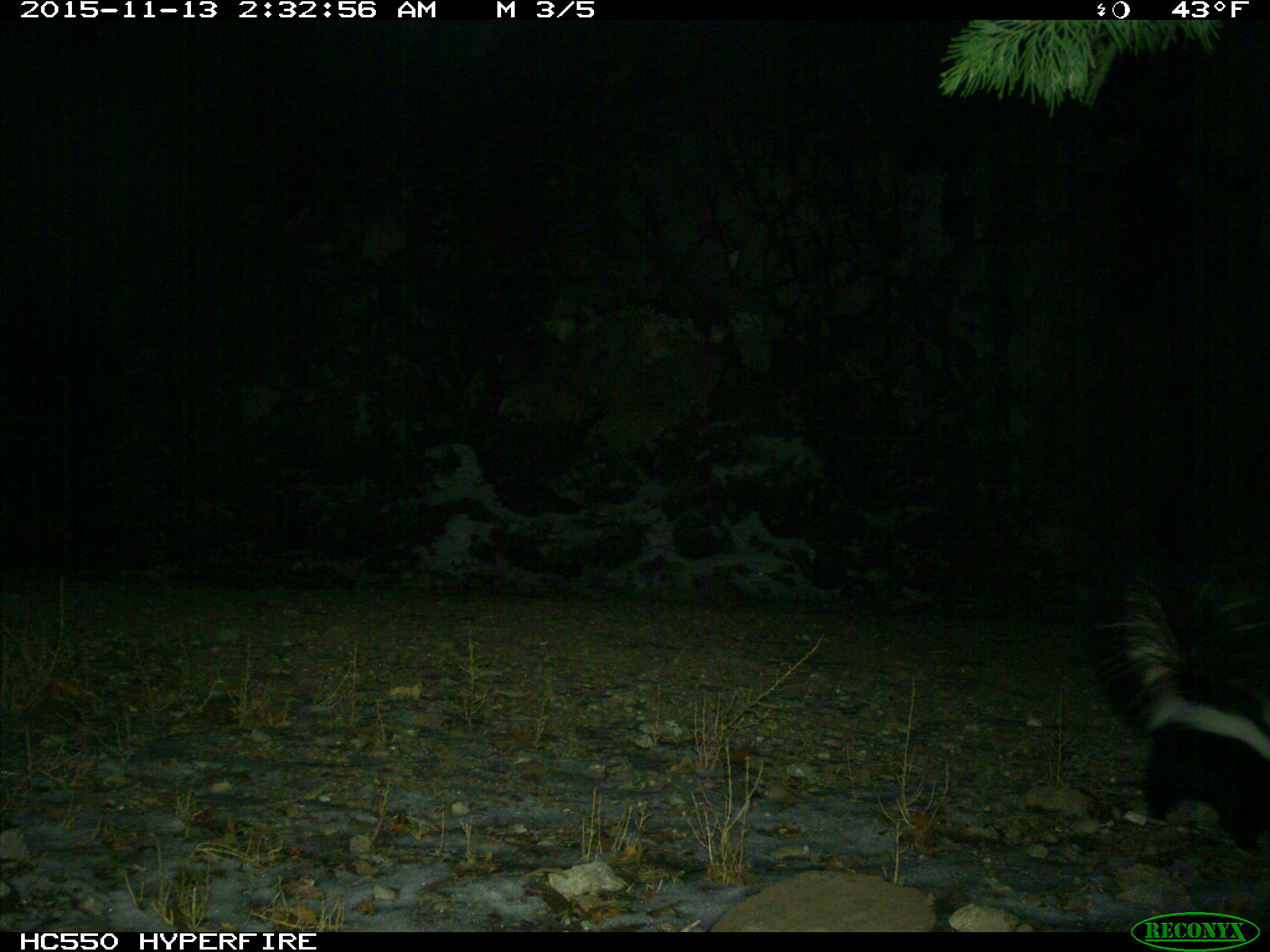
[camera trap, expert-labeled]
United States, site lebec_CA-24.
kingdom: Animalia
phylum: Chordata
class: Mammalia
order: Carnivora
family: Mephitidae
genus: Mephitis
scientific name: Mephitis mephitis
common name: striped skunk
Mephitis mephitis (striped skunk).